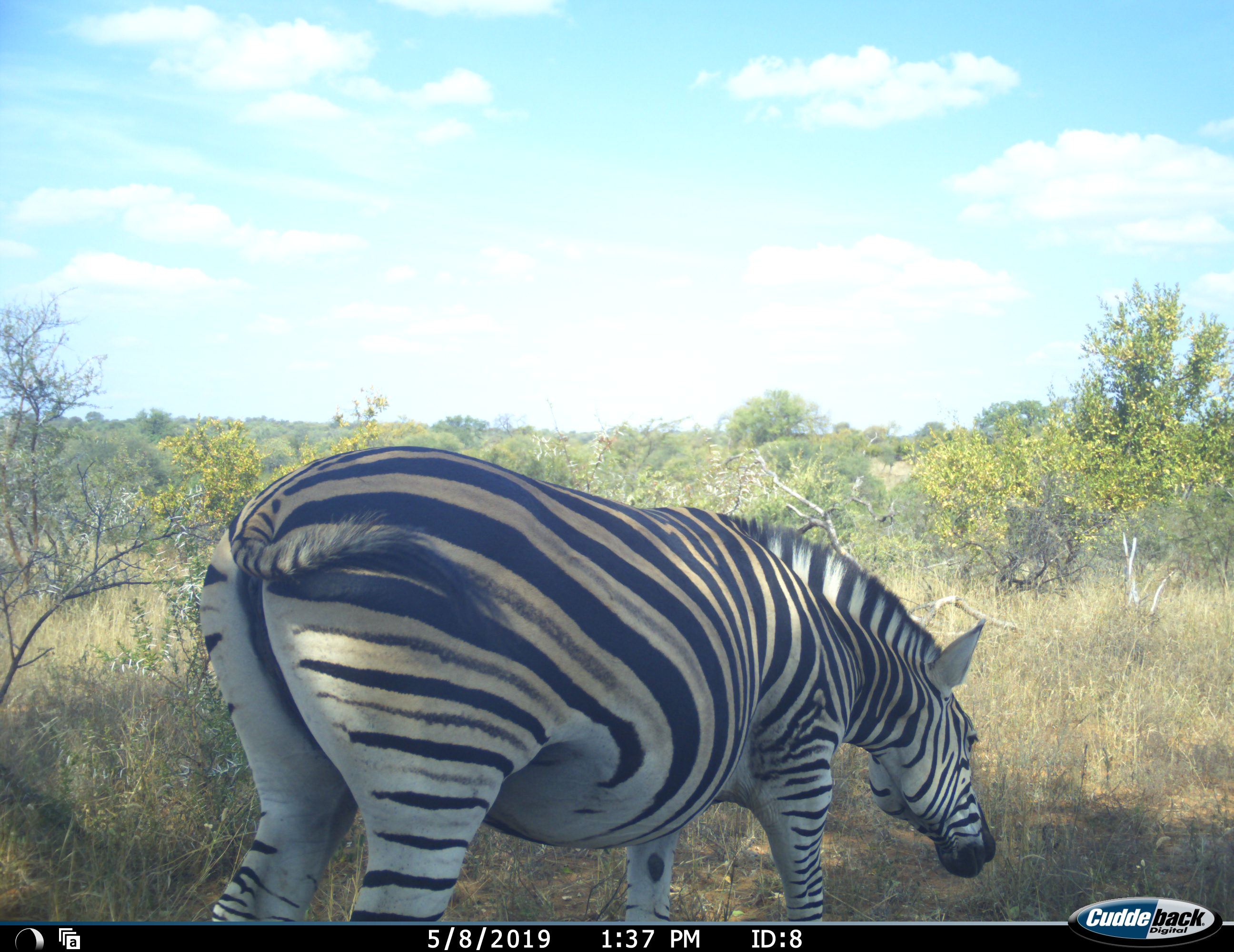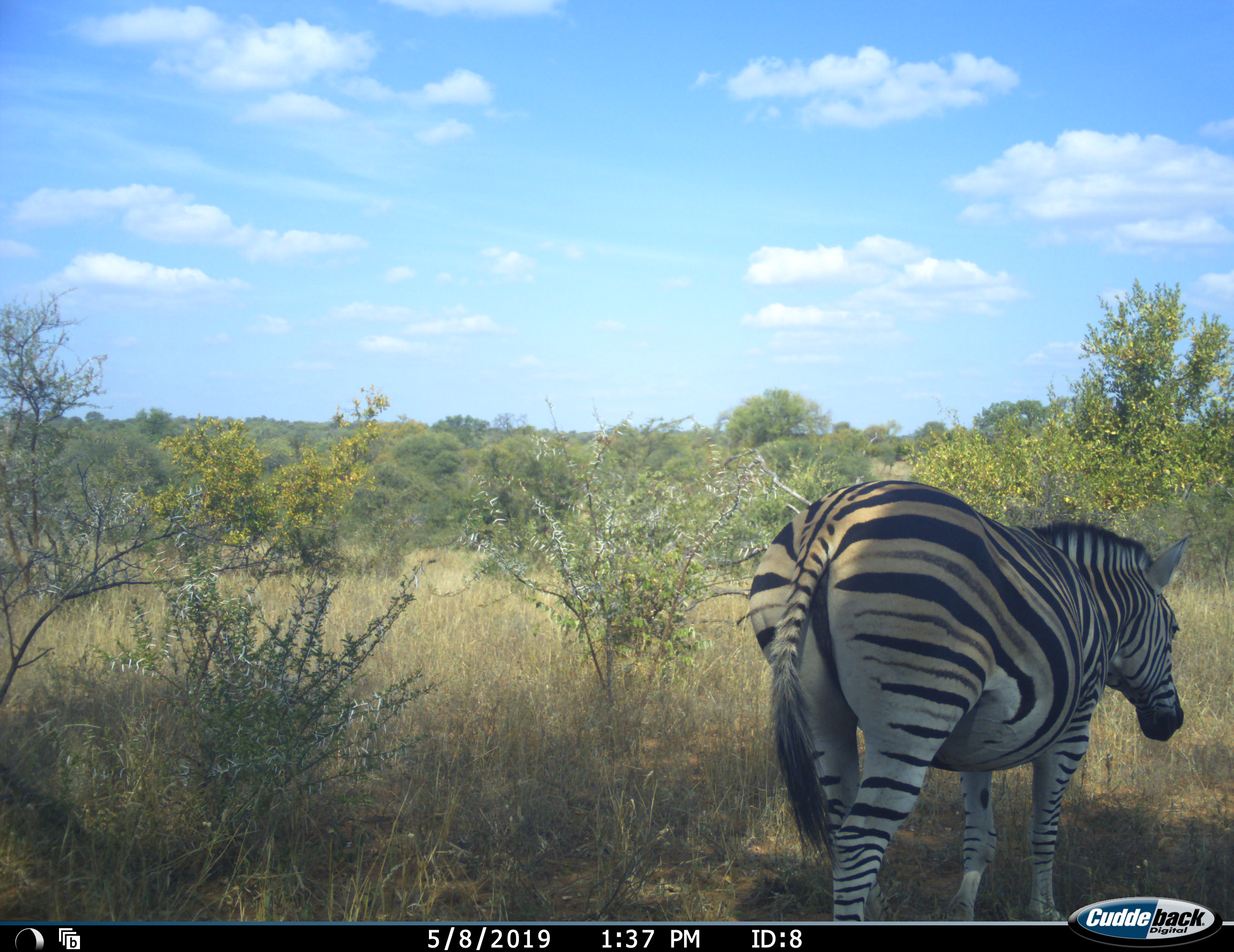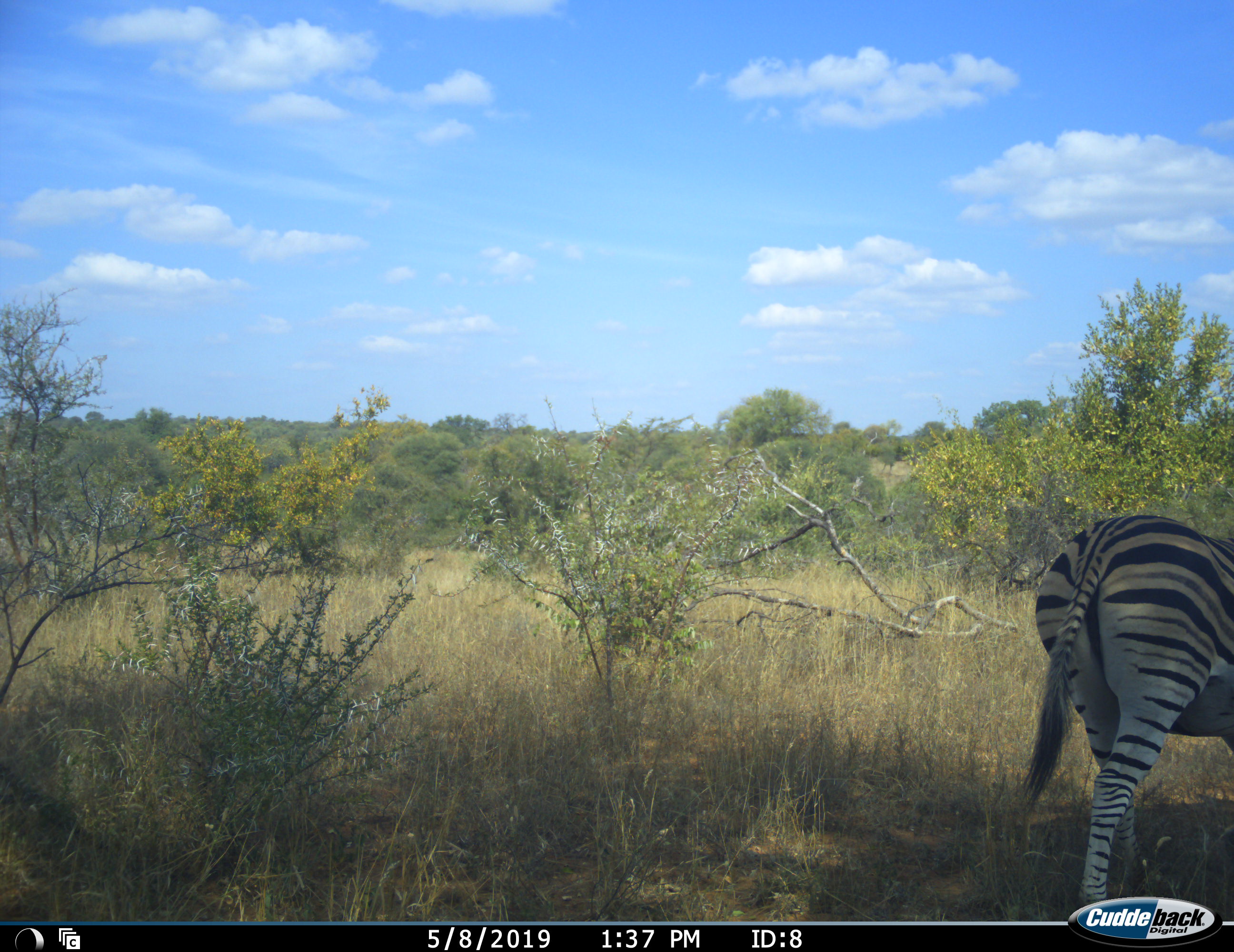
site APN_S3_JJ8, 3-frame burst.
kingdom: Animalia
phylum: Chordata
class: Mammalia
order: Perissodactyla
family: Equidae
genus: Equus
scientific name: Equus quagga burchellii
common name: burchell's zebra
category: zebraburchells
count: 1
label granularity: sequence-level